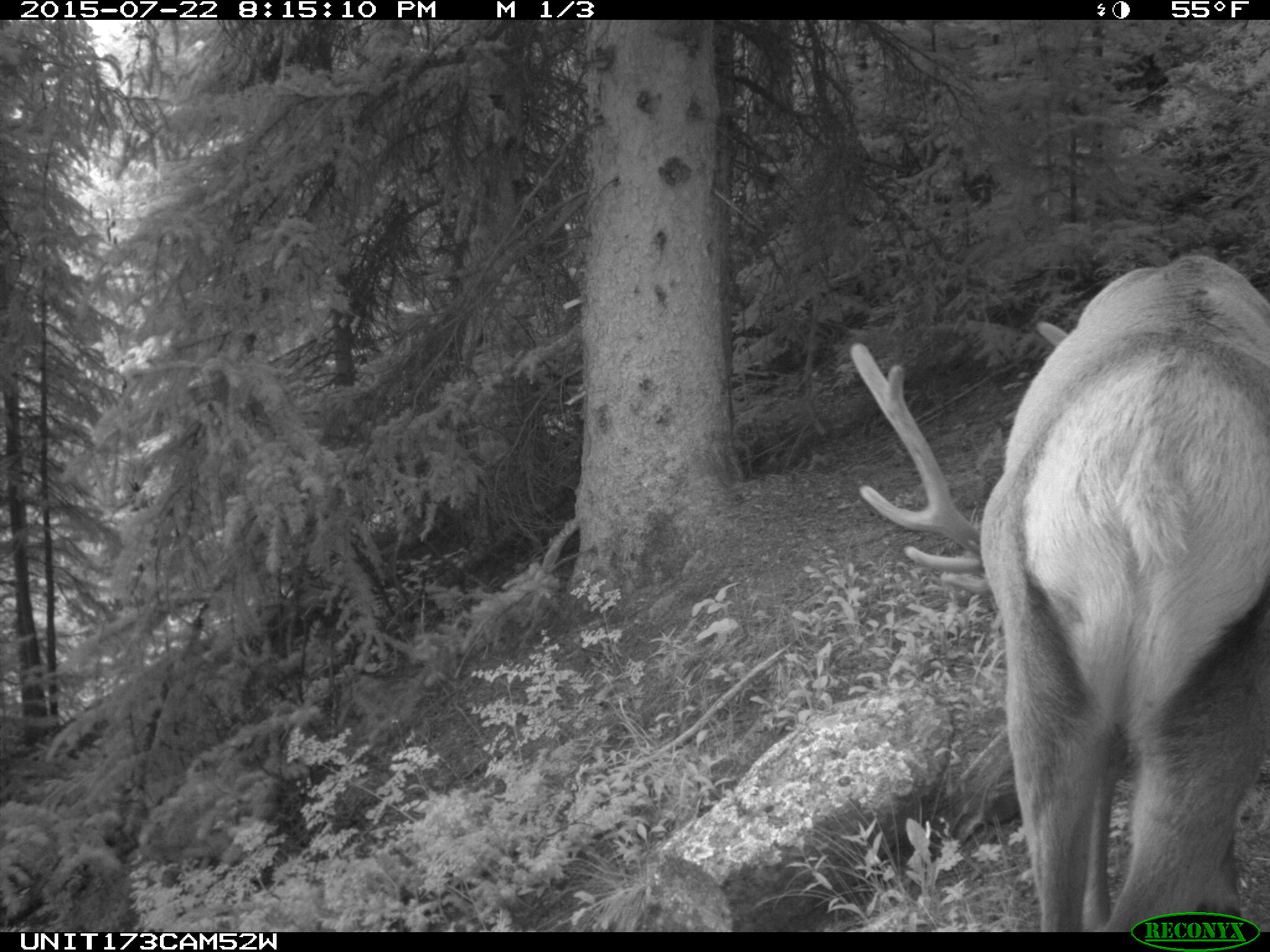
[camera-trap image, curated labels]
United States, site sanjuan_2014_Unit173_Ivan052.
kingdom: Animalia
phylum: Chordata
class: Mammalia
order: Artiodactyla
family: Cervidae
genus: Cervus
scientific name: Cervus elaphus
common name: red deer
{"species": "Cervus elaphus (red deer)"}